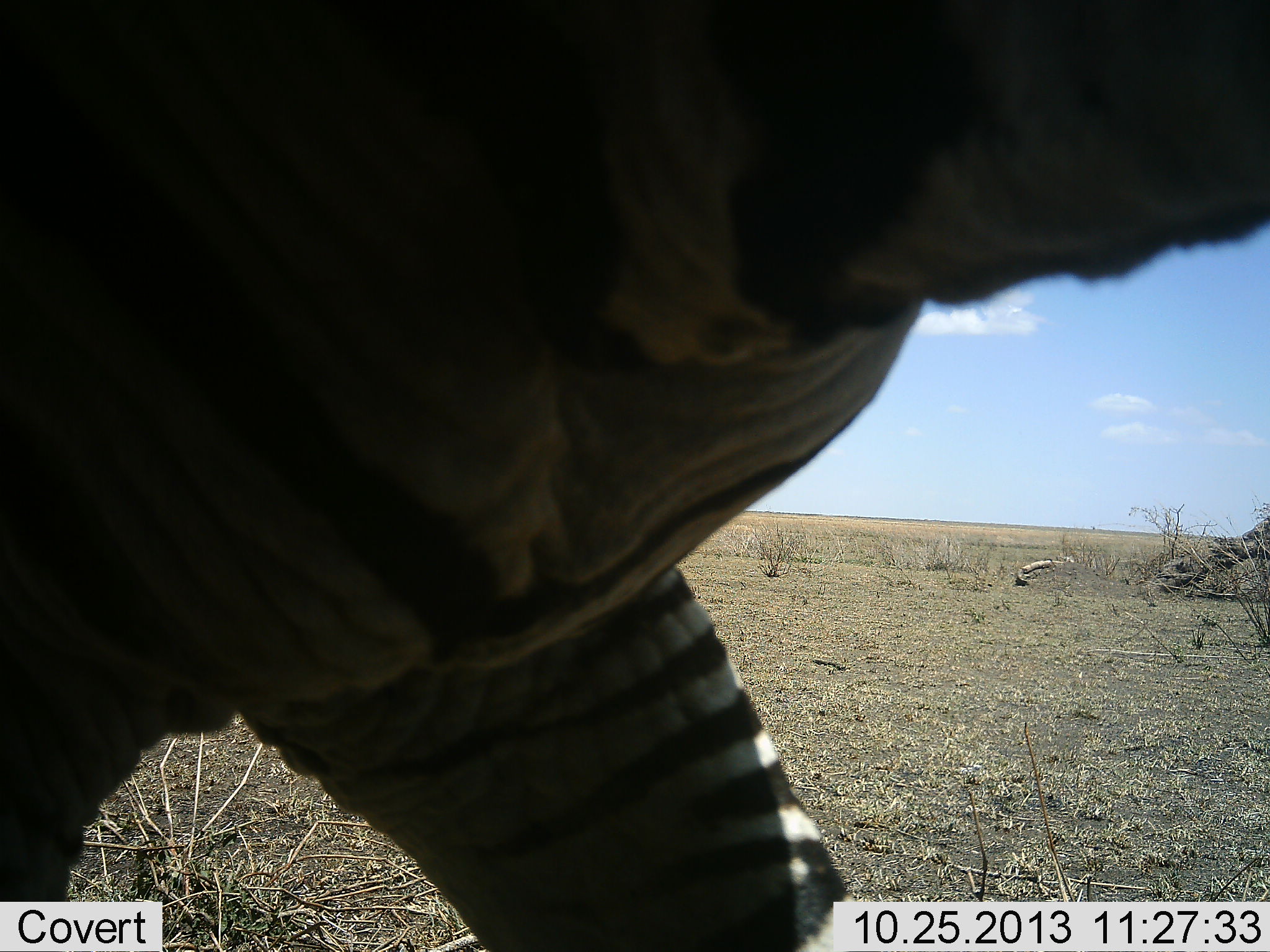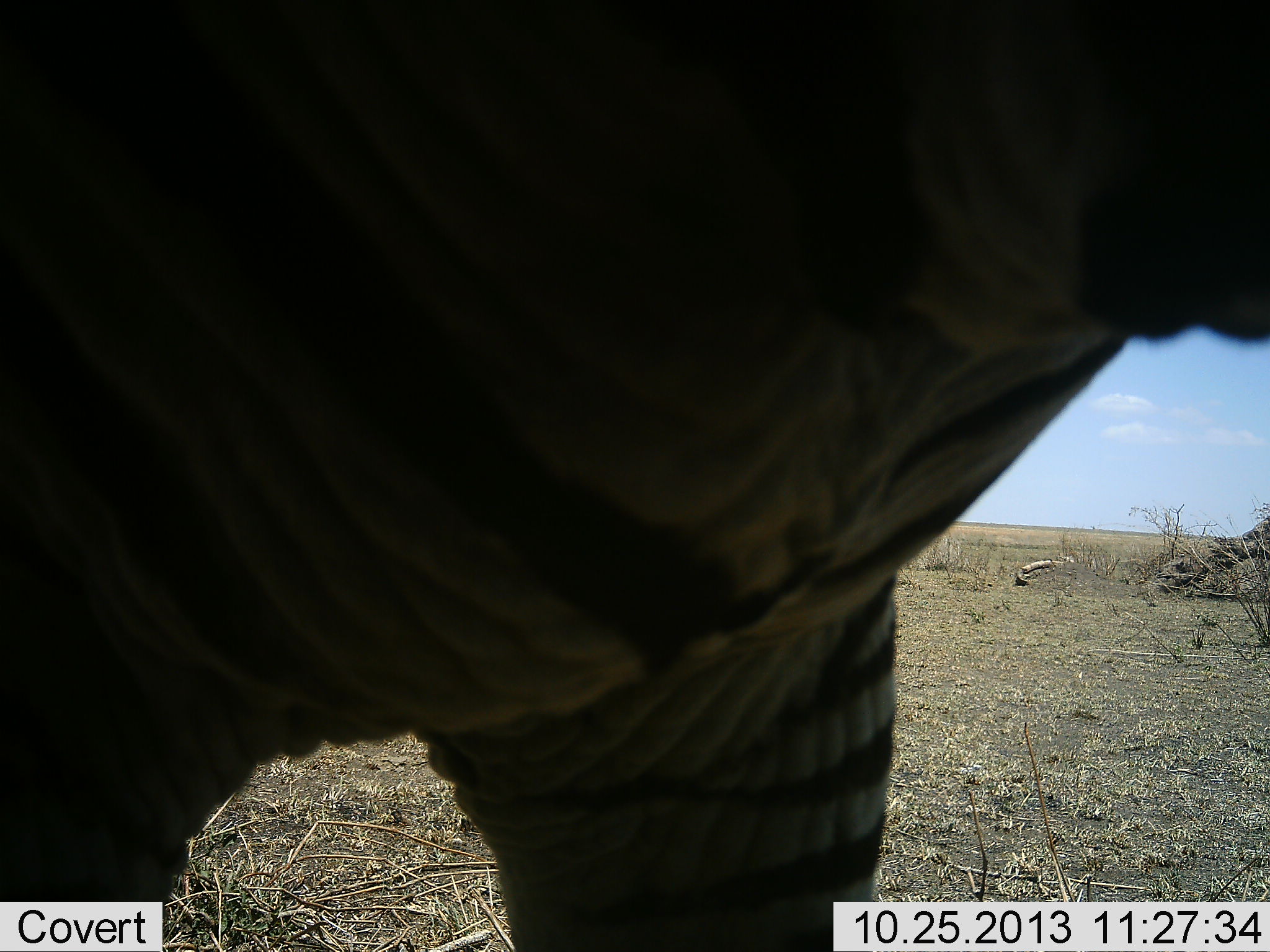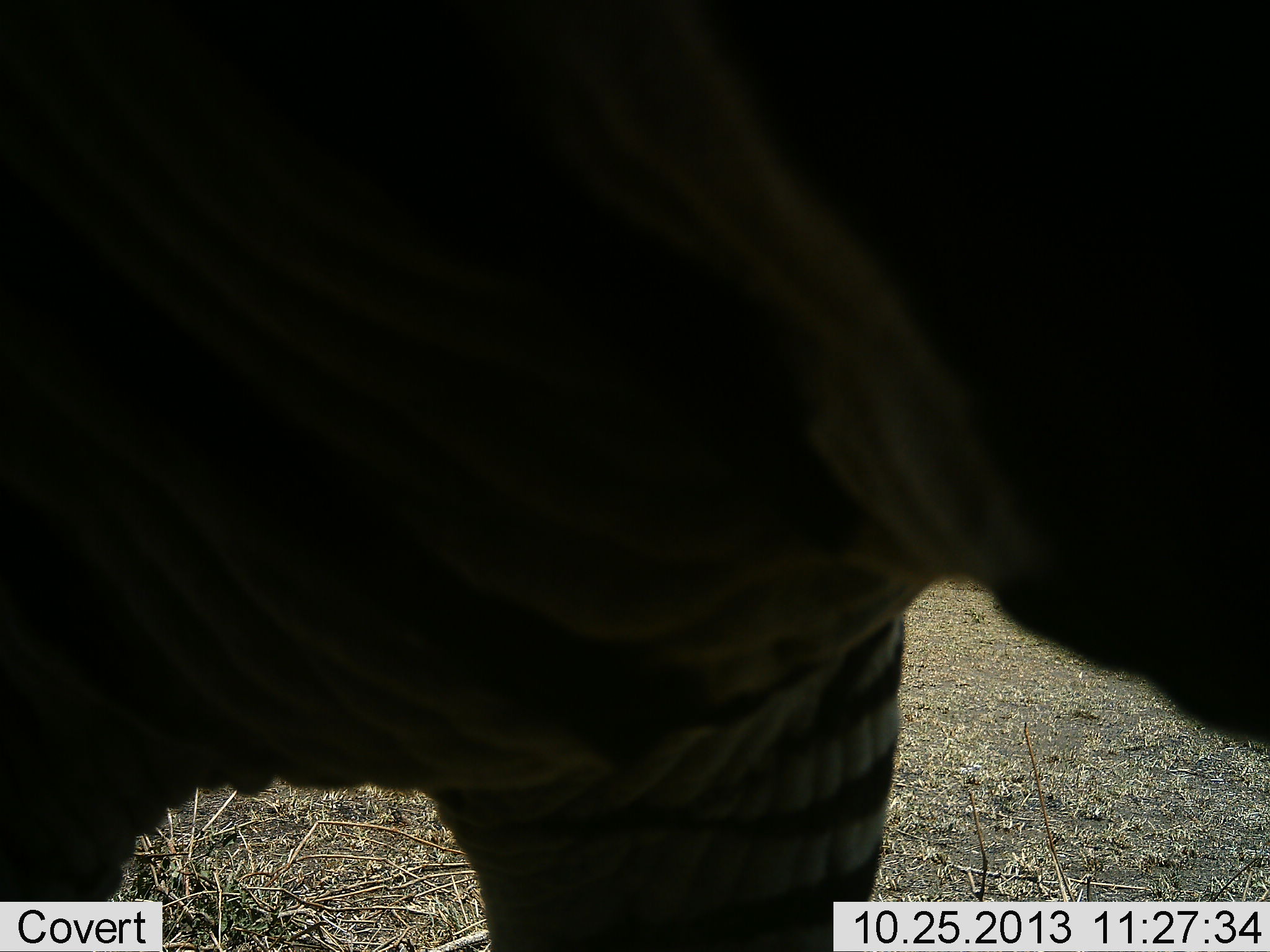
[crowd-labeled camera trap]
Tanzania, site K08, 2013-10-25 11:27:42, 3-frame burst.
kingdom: Animalia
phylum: Chordata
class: Mammalia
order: Perissodactyla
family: Equidae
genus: Equus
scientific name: Equus quagga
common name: plains zebra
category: zebra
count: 1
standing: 50%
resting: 0%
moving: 50%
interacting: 0%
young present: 0%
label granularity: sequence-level